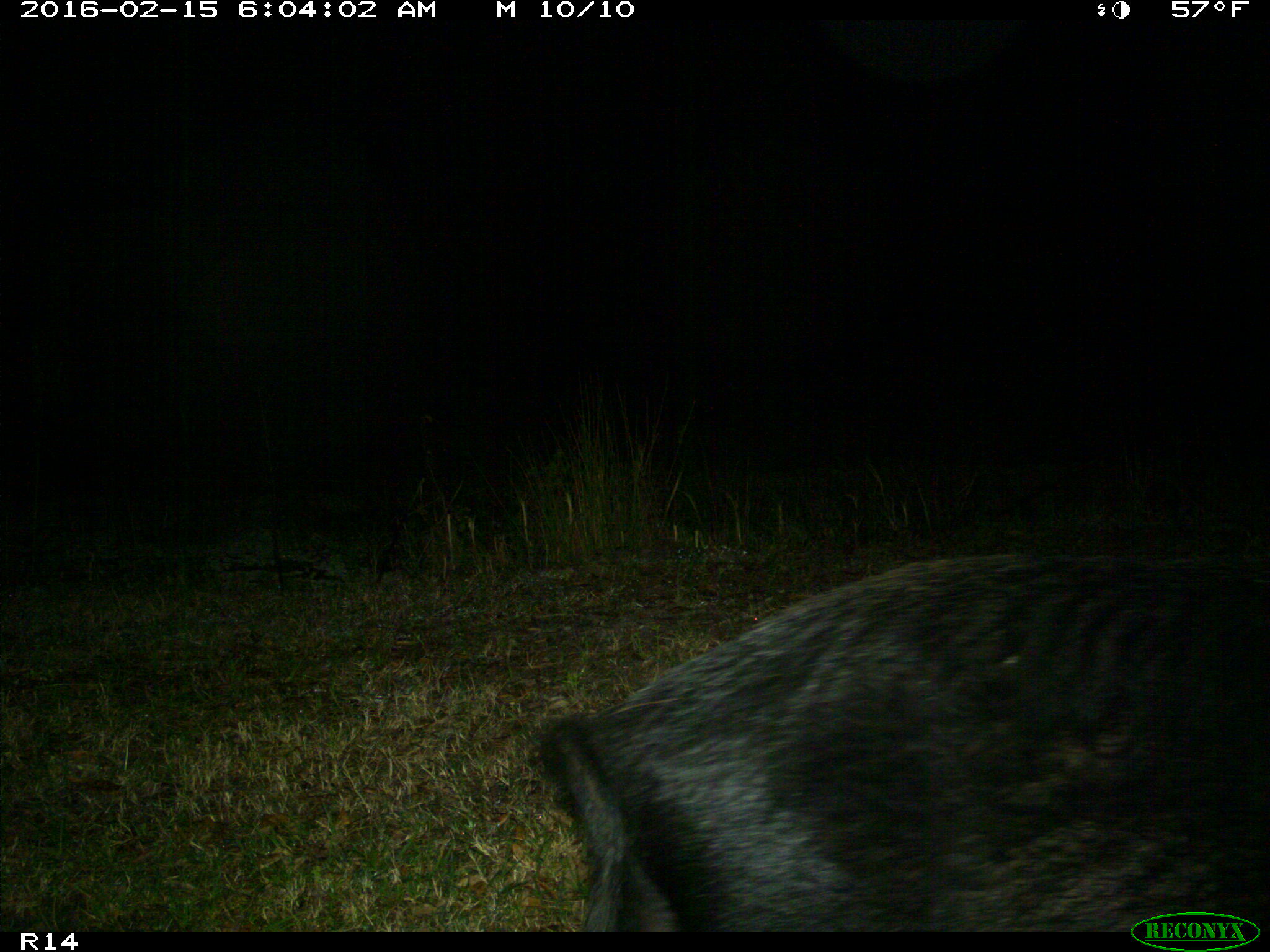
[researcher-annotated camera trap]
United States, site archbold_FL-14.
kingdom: Animalia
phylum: Chordata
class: Mammalia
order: Artiodactyla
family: Suidae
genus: Sus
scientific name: Sus scrofa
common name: wild boar